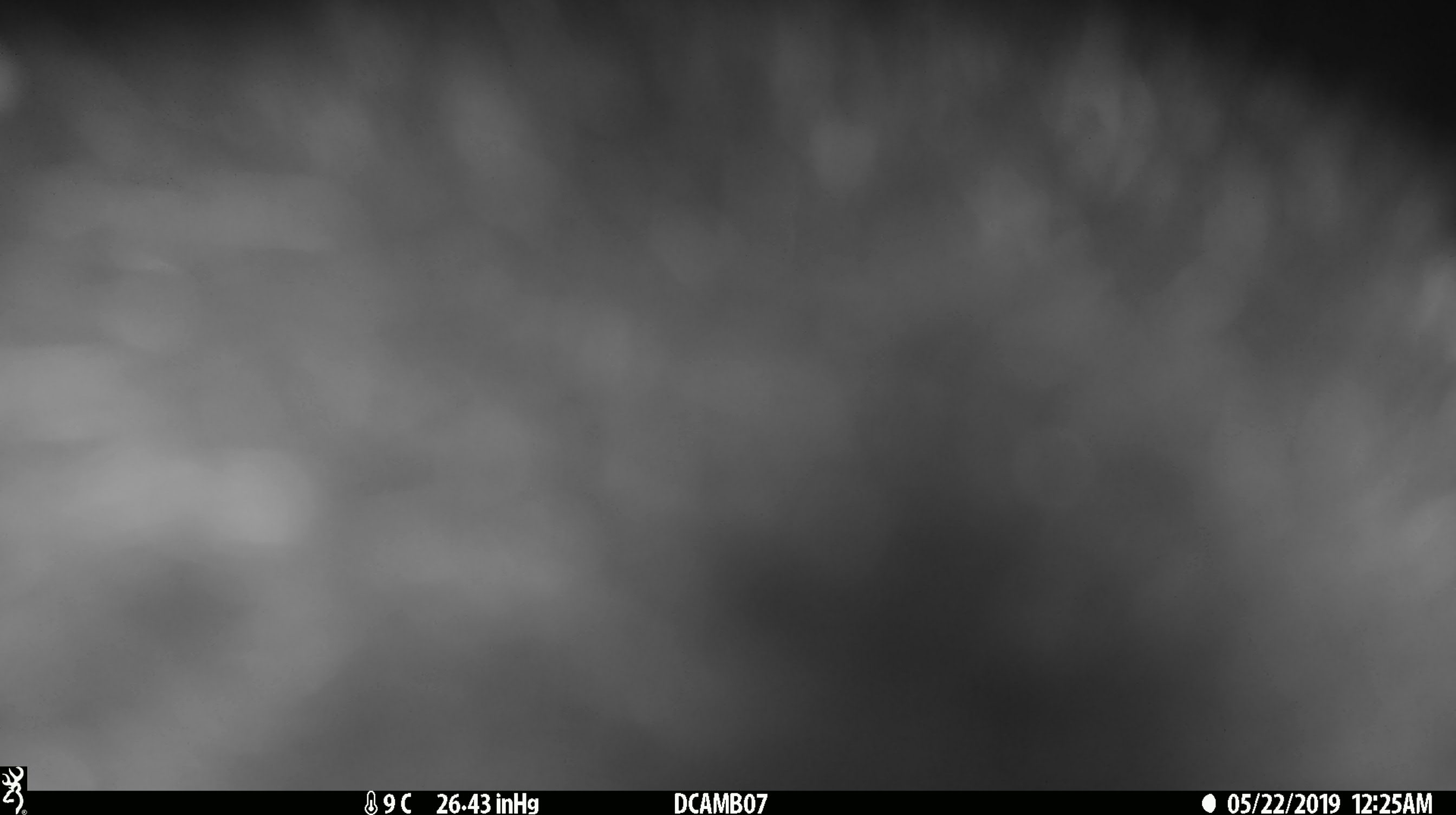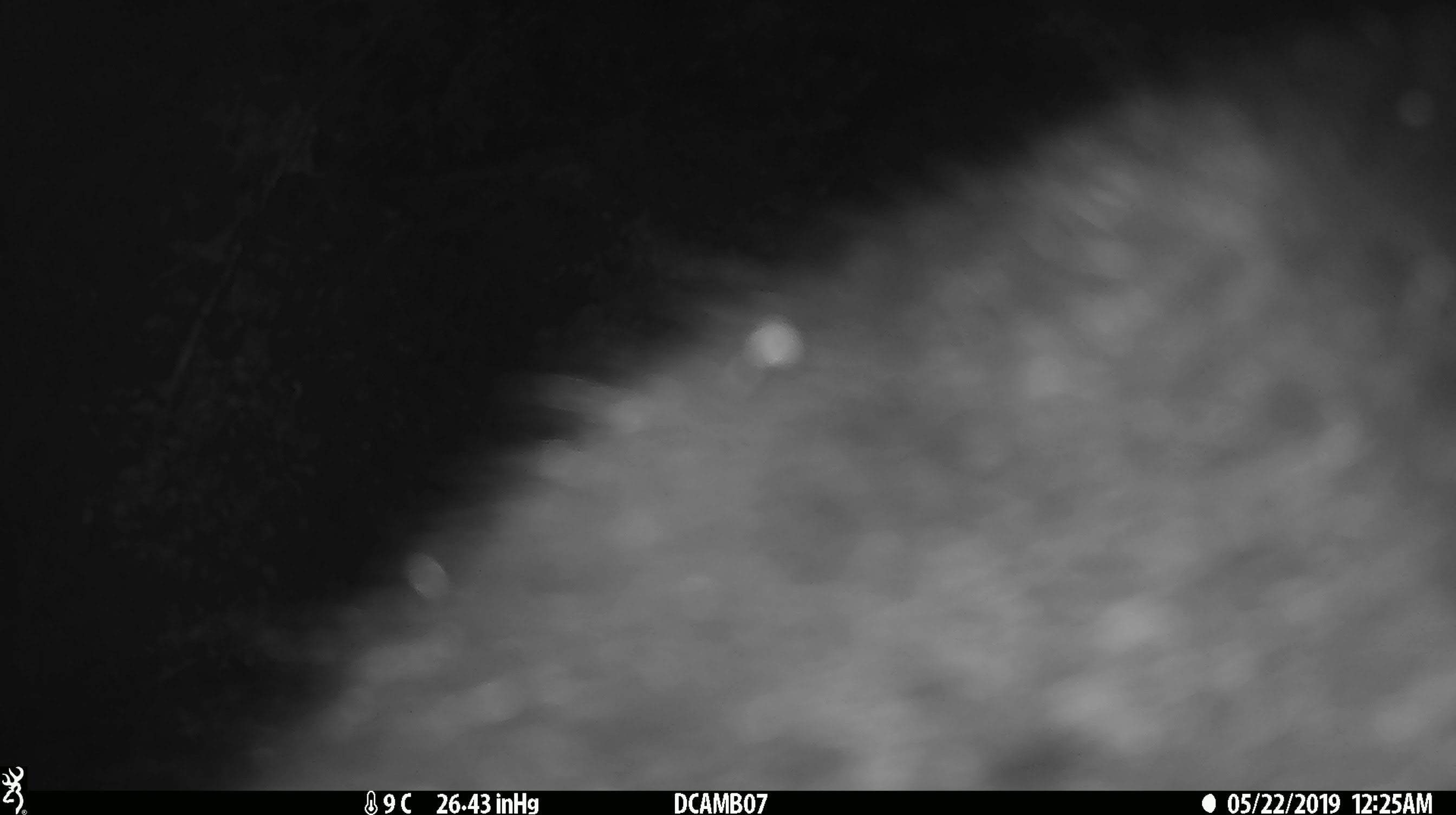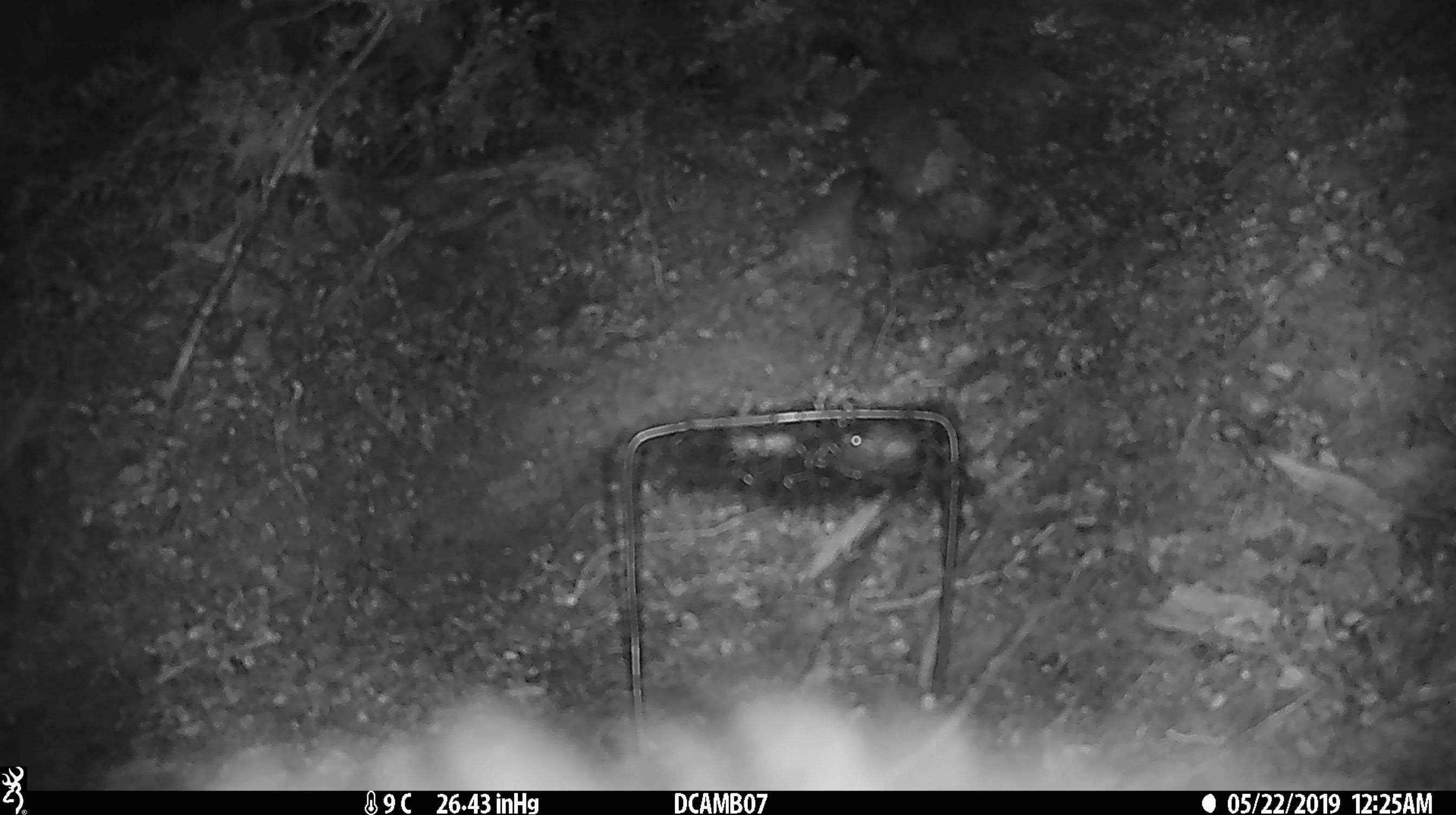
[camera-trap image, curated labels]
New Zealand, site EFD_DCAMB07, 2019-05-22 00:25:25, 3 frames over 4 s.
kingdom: Animalia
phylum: Chordata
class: Mammalia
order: Diprotodontia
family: Phalangeridae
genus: Trichosurus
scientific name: Trichosurus vulpecula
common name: common brushtail possum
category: possum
Possum (common brushtail possum) (Trichosurus vulpecula).